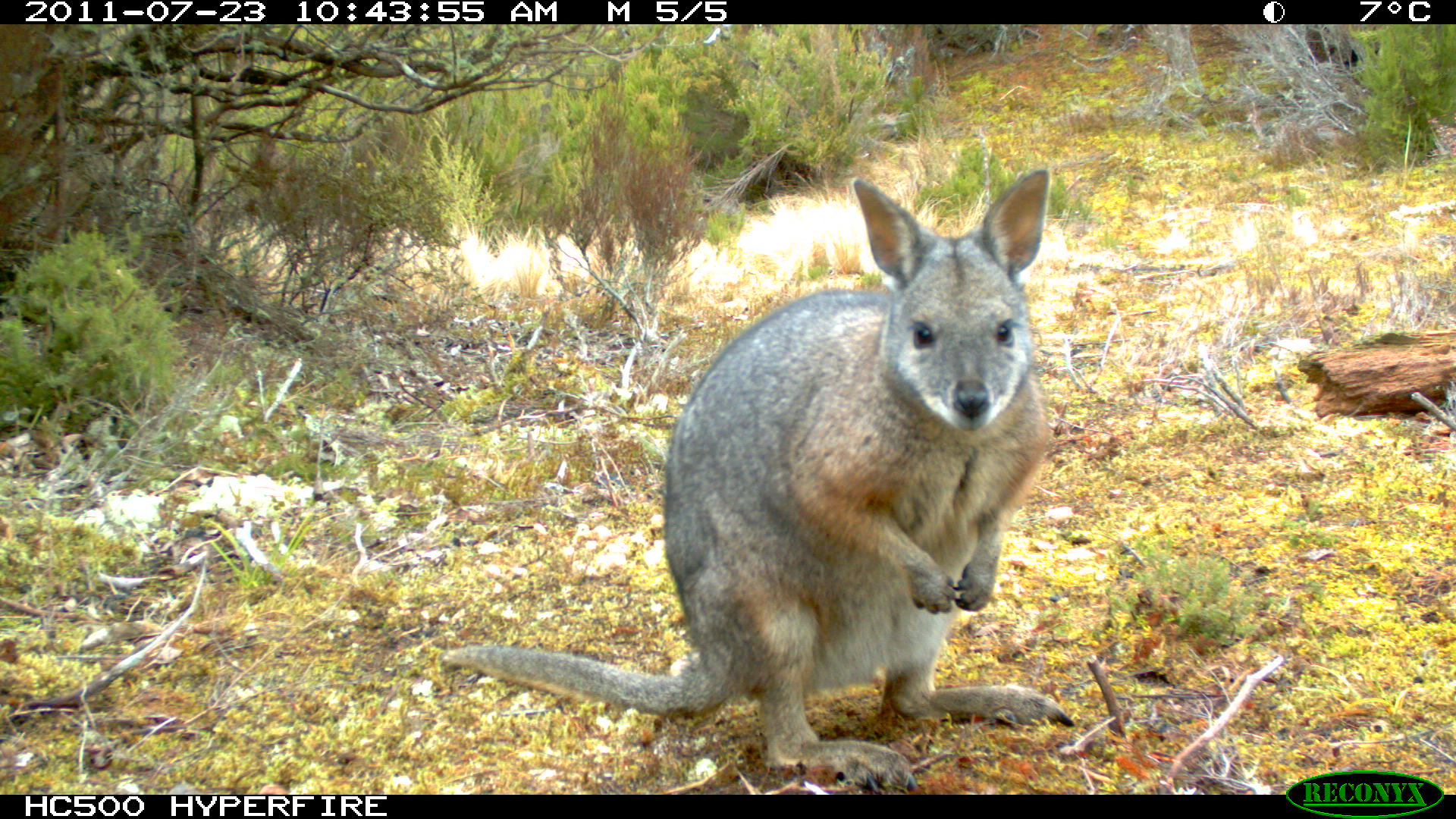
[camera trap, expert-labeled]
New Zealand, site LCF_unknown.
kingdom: Animalia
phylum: Chordata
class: Mammalia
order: Diprotodontia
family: Macropodidae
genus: Notamacropus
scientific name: Notamacropus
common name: wallaby